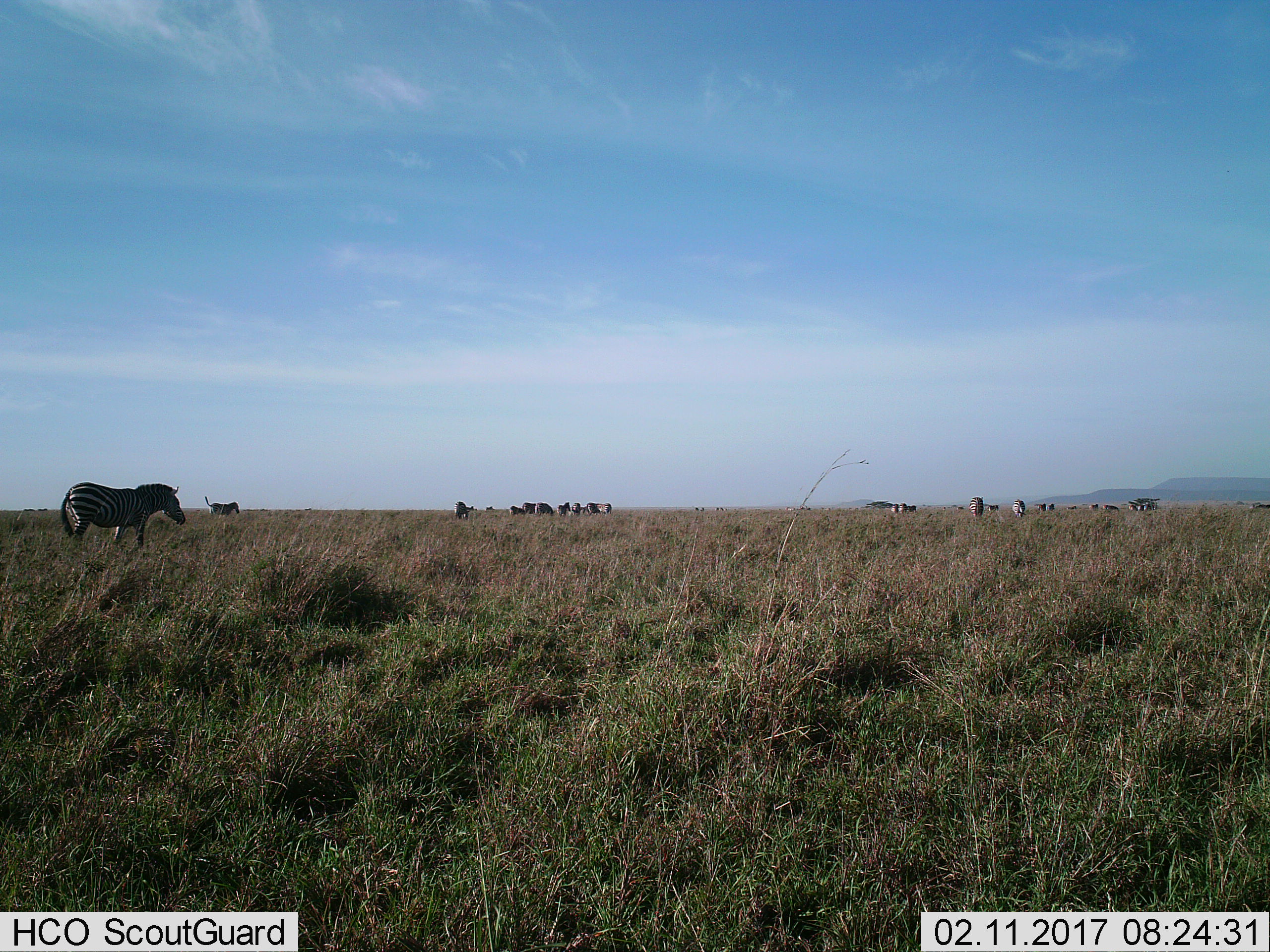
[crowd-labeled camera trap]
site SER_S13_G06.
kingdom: Animalia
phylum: Chordata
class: Mammalia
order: Perissodactyla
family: Equidae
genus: Equus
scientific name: Equus quagga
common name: plains zebra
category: zebraplains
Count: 11-50.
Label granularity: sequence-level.